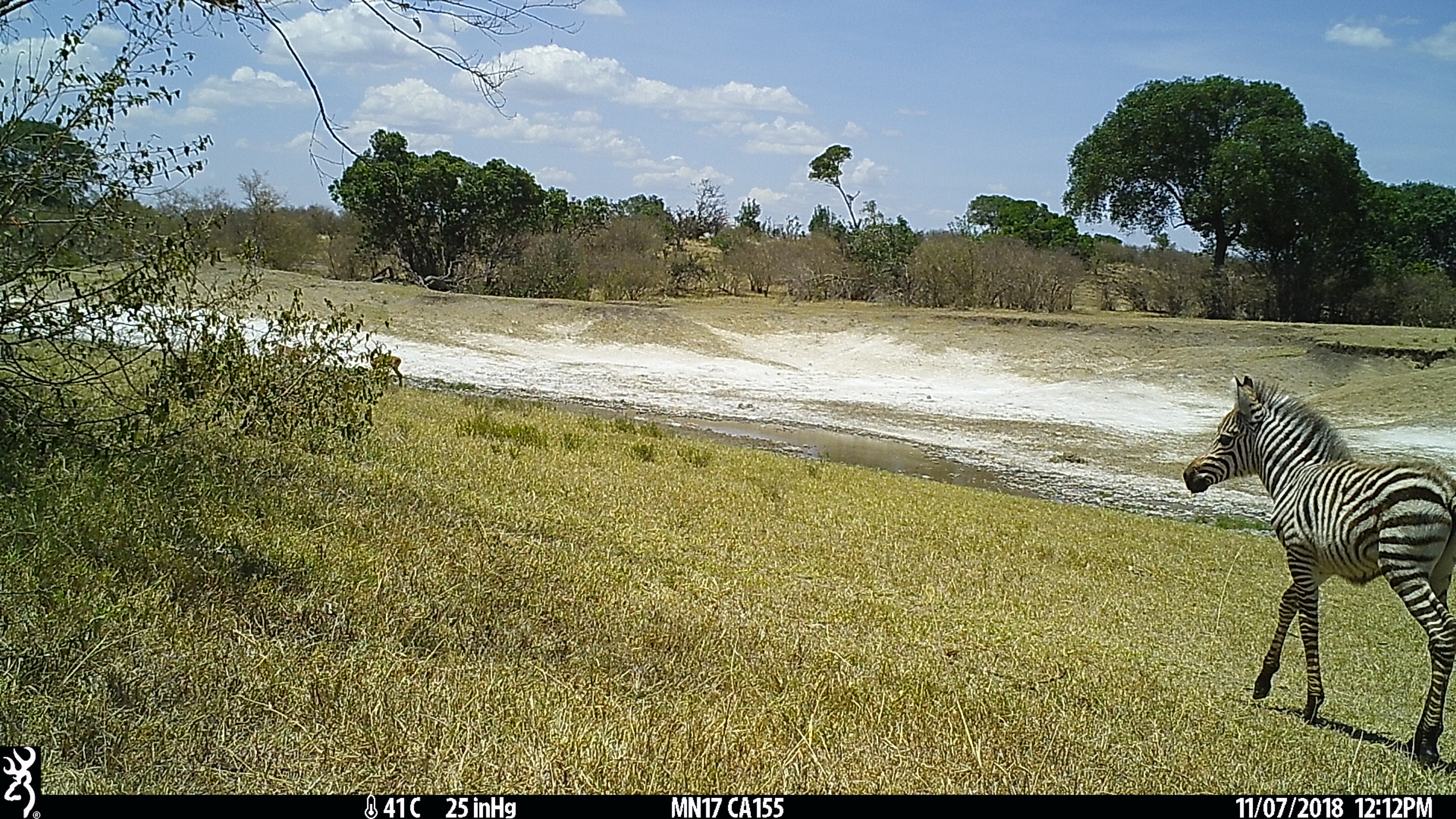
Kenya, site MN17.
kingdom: Animalia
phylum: Chordata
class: Mammalia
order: Perissodactyla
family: Equidae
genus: Equus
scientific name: Equus quagga burchellii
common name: burchell's zebra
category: zebra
Zebra (burchell's zebra) (Equus quagga burchellii).